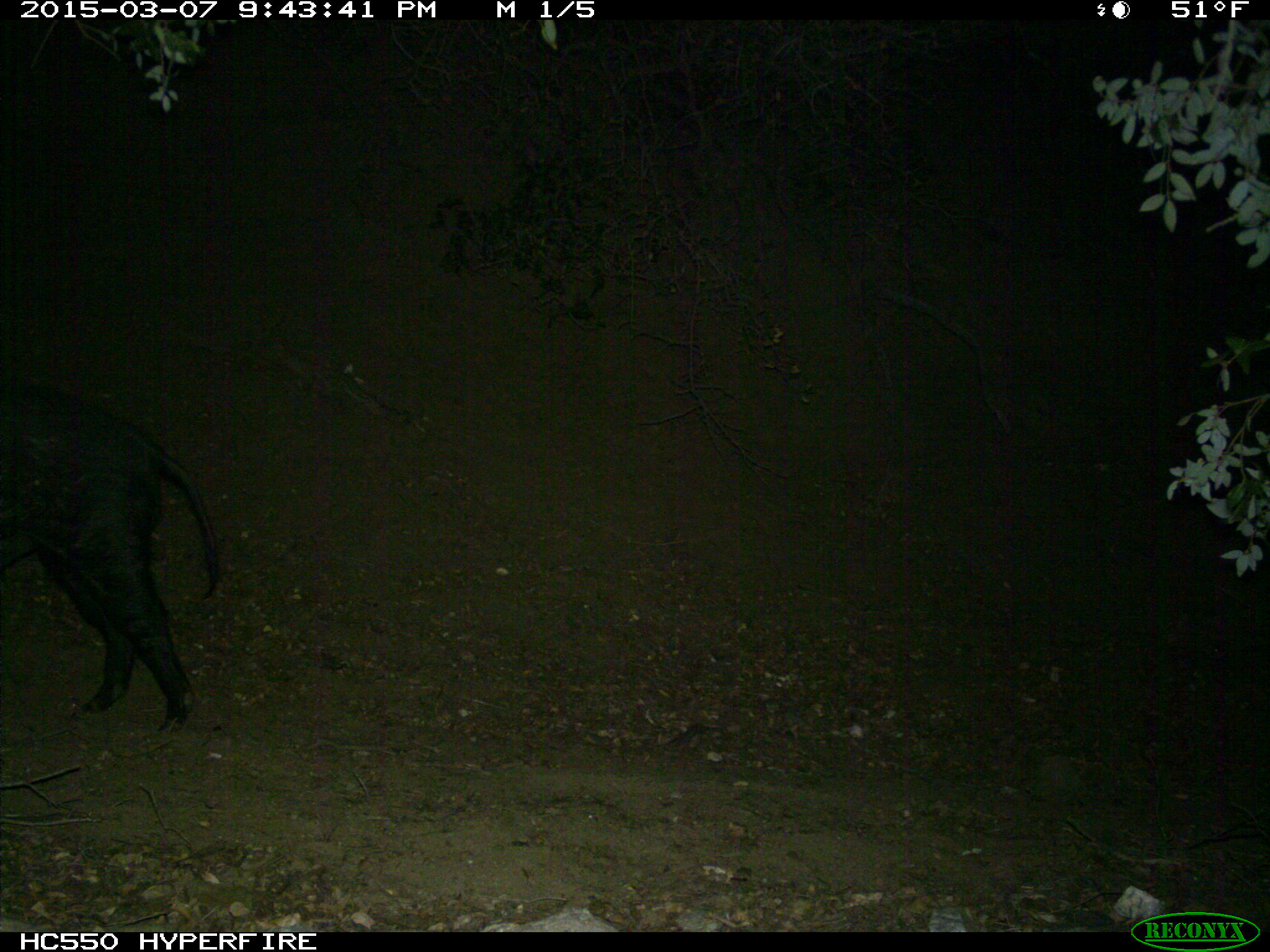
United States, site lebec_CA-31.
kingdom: Animalia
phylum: Chordata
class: Mammalia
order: Artiodactyla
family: Suidae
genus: Sus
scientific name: Sus scrofa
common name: wild boar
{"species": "Sus scrofa (wild boar)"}